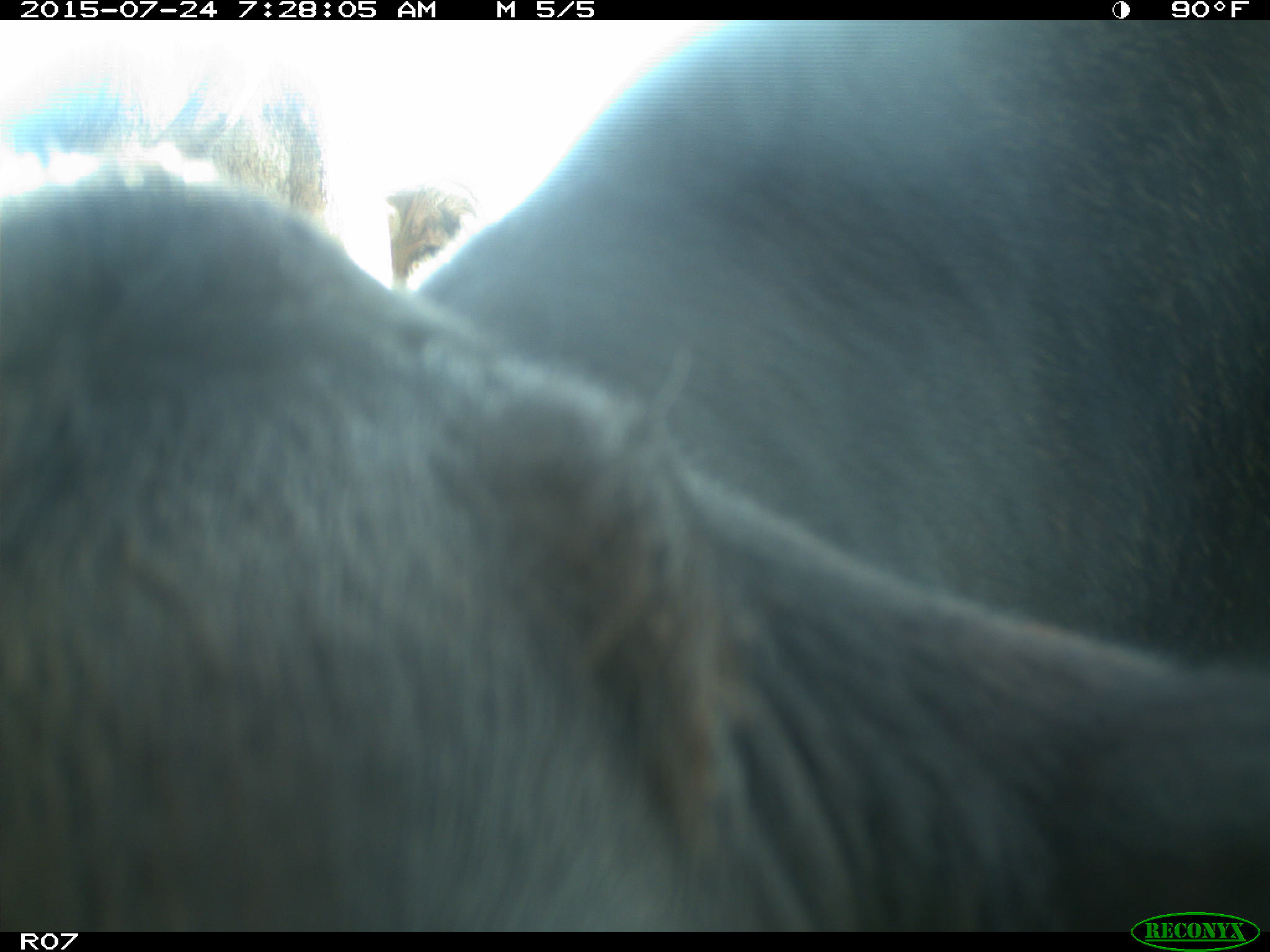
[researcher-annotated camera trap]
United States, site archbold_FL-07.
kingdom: Animalia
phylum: Chordata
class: Mammalia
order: Artiodactyla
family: Bovidae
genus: Bos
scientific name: Bos taurus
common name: domestic cow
Bos taurus (domestic cow).